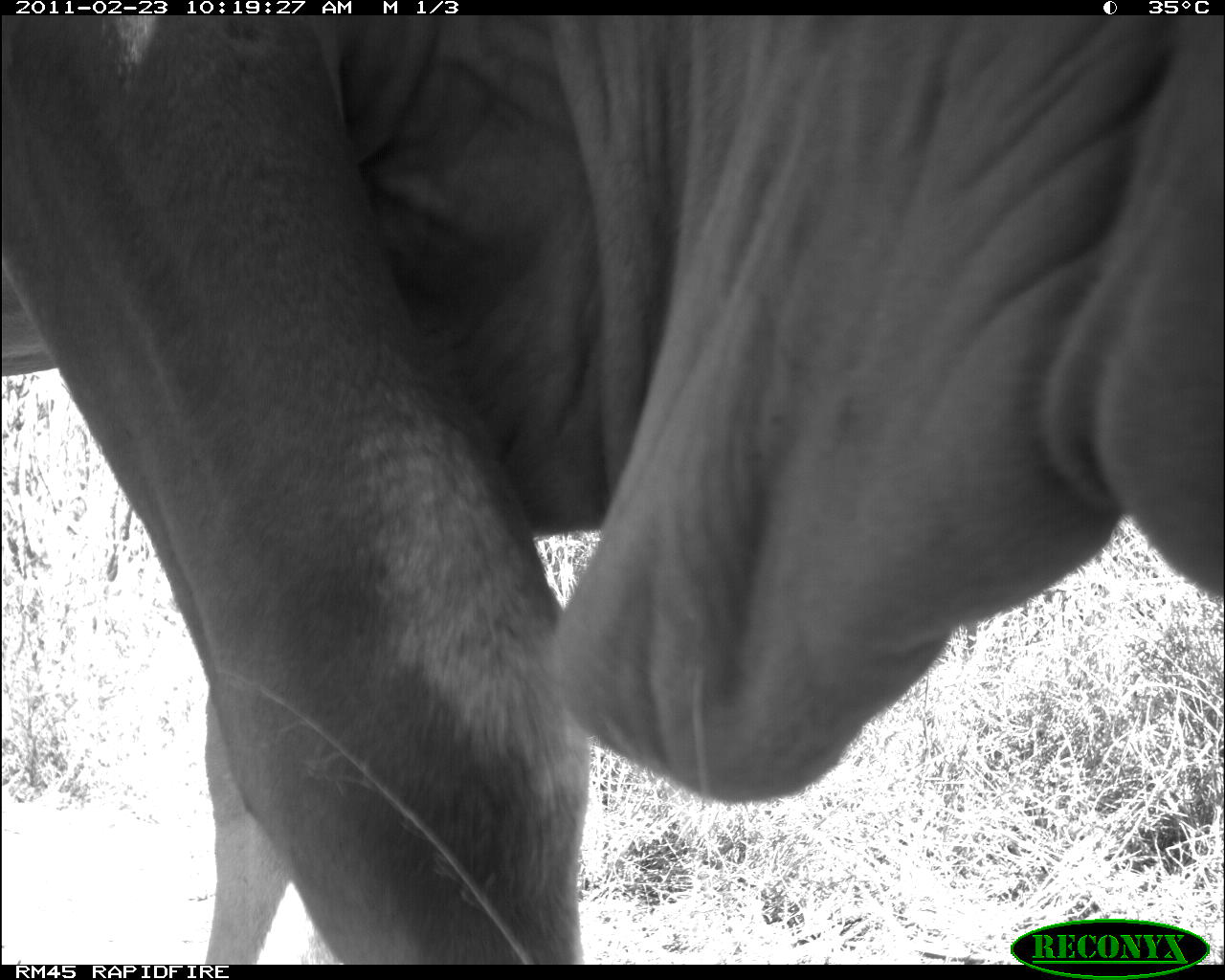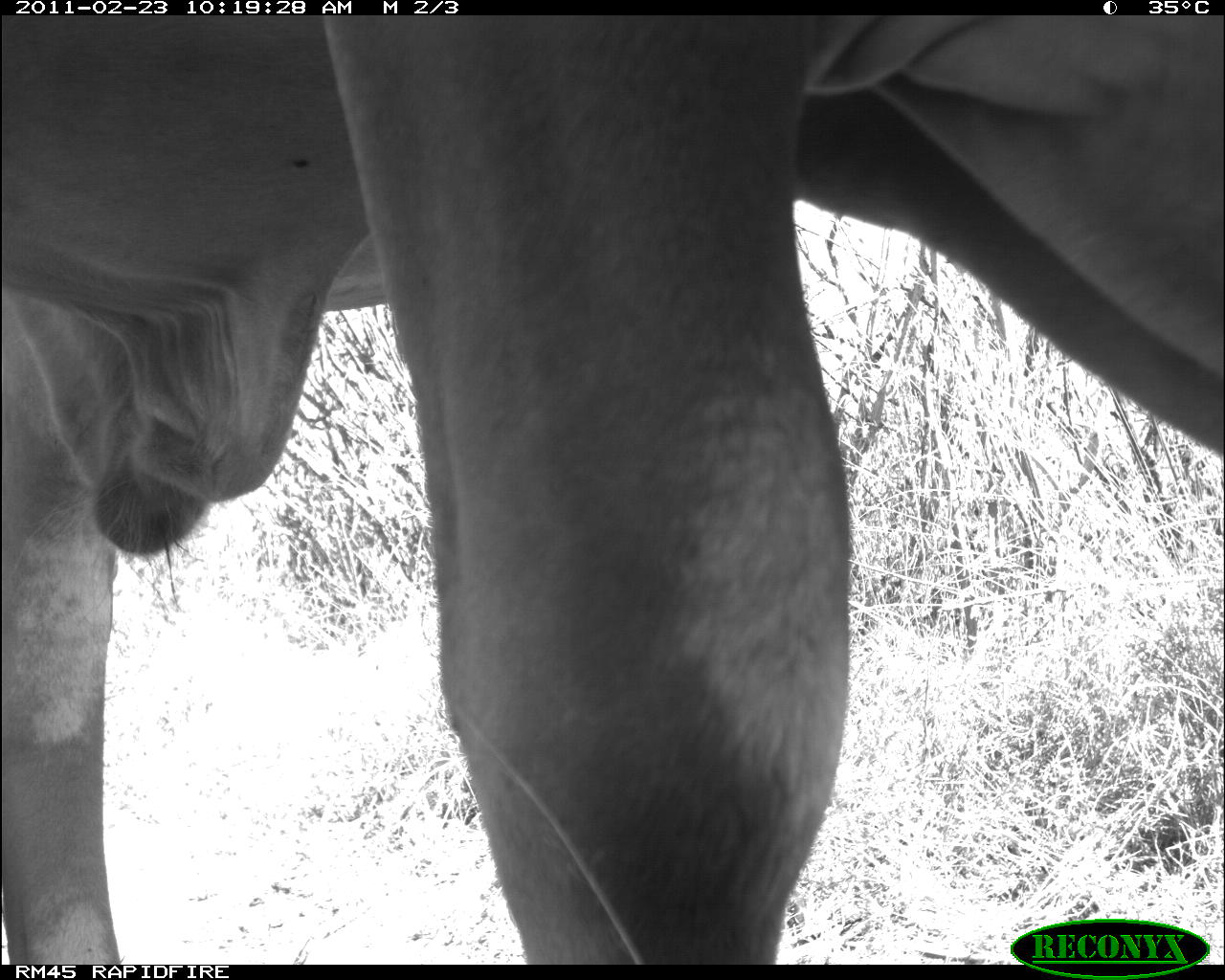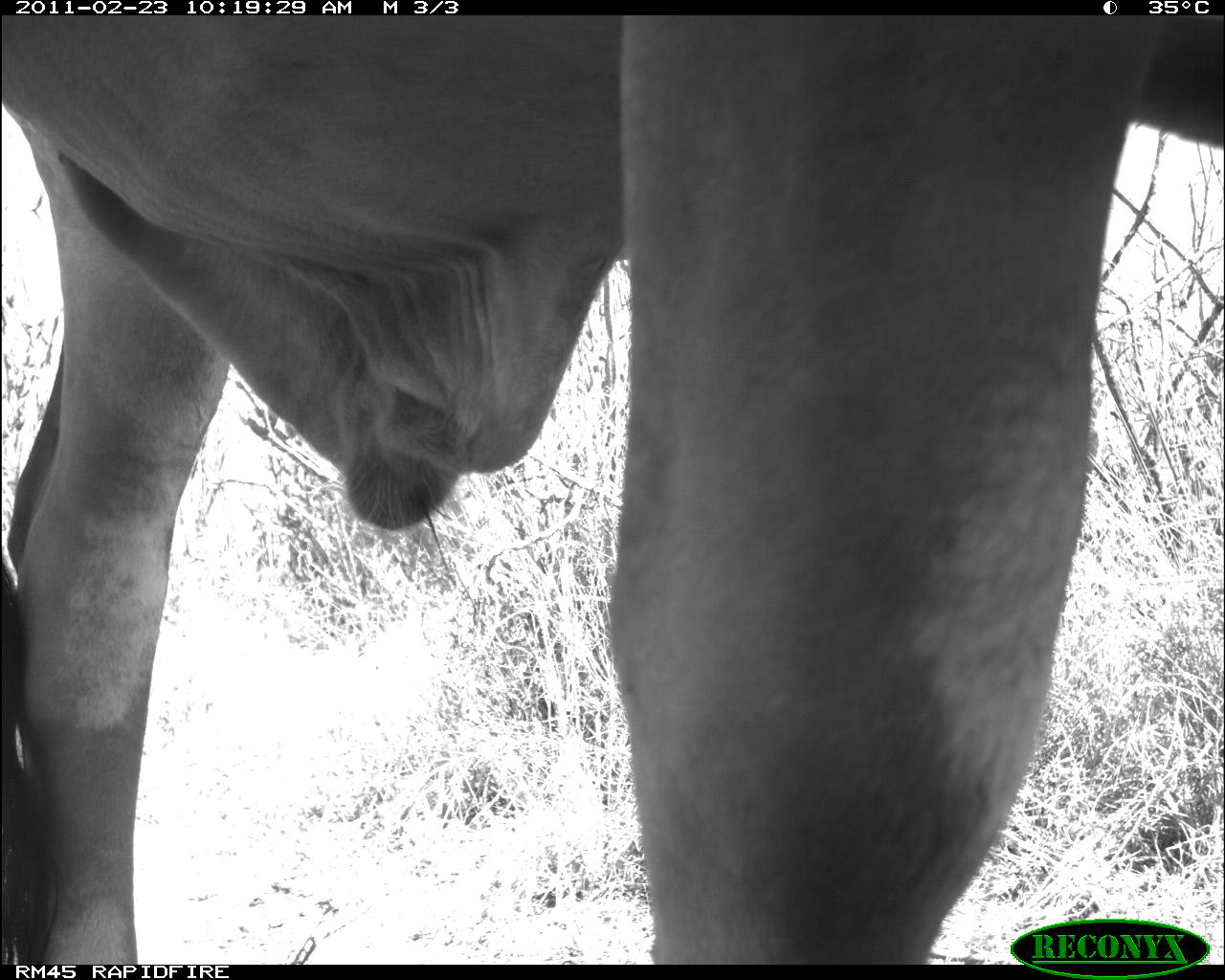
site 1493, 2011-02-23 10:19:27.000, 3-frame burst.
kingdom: Animalia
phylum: Chordata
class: Mammalia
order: Artiodactyla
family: Bovidae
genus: Bos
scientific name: Bos taurus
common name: domestic cattle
Bos taurus (domestic cattle), count 1.